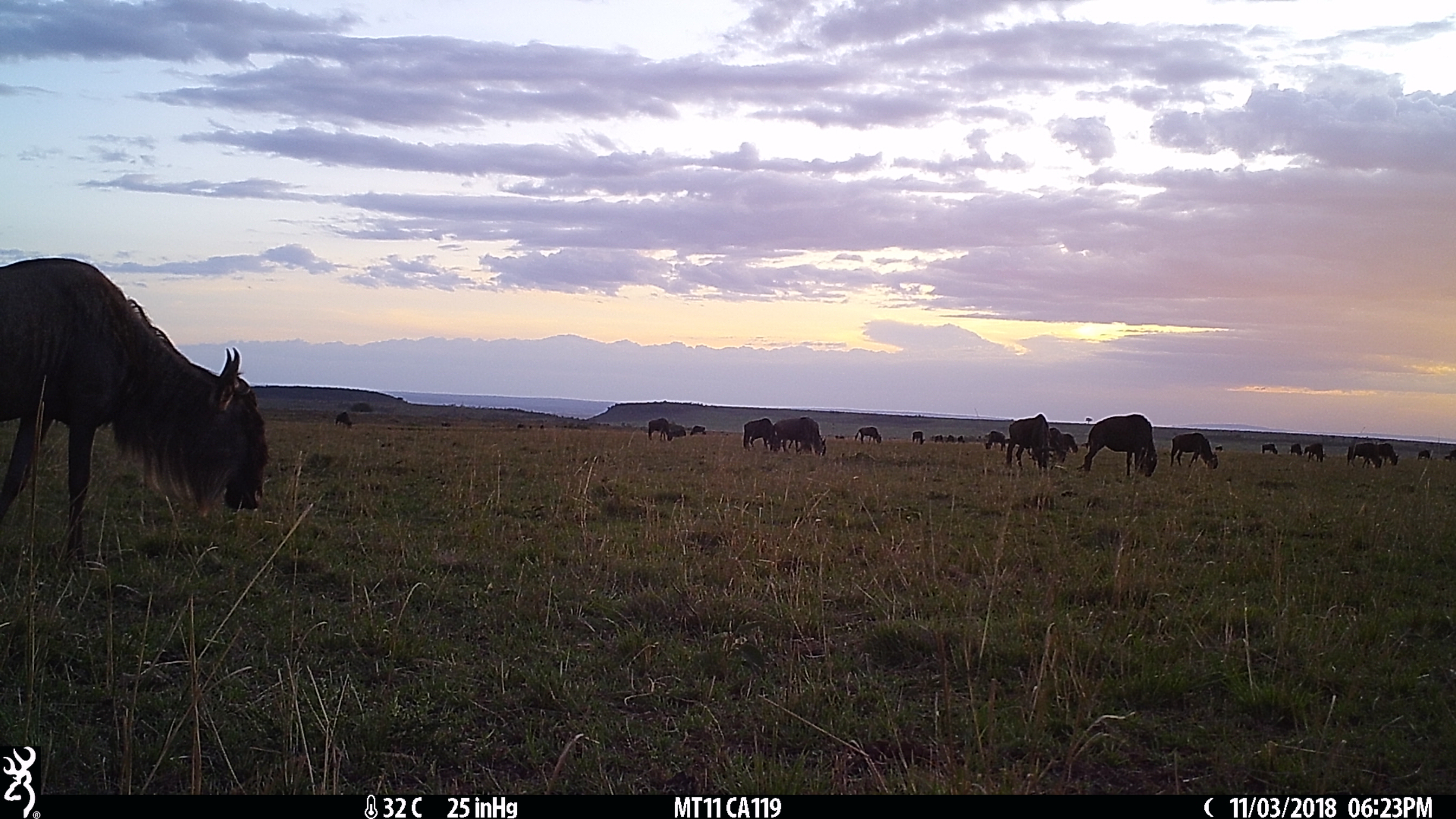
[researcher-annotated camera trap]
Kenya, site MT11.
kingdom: Animalia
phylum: Chordata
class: Mammalia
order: Artiodactyla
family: Bovidae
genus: Connochaetes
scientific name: Connochaetes taurinus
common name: blue wildebeest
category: wildebeest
Wildebeest (blue wildebeest) (Connochaetes taurinus).